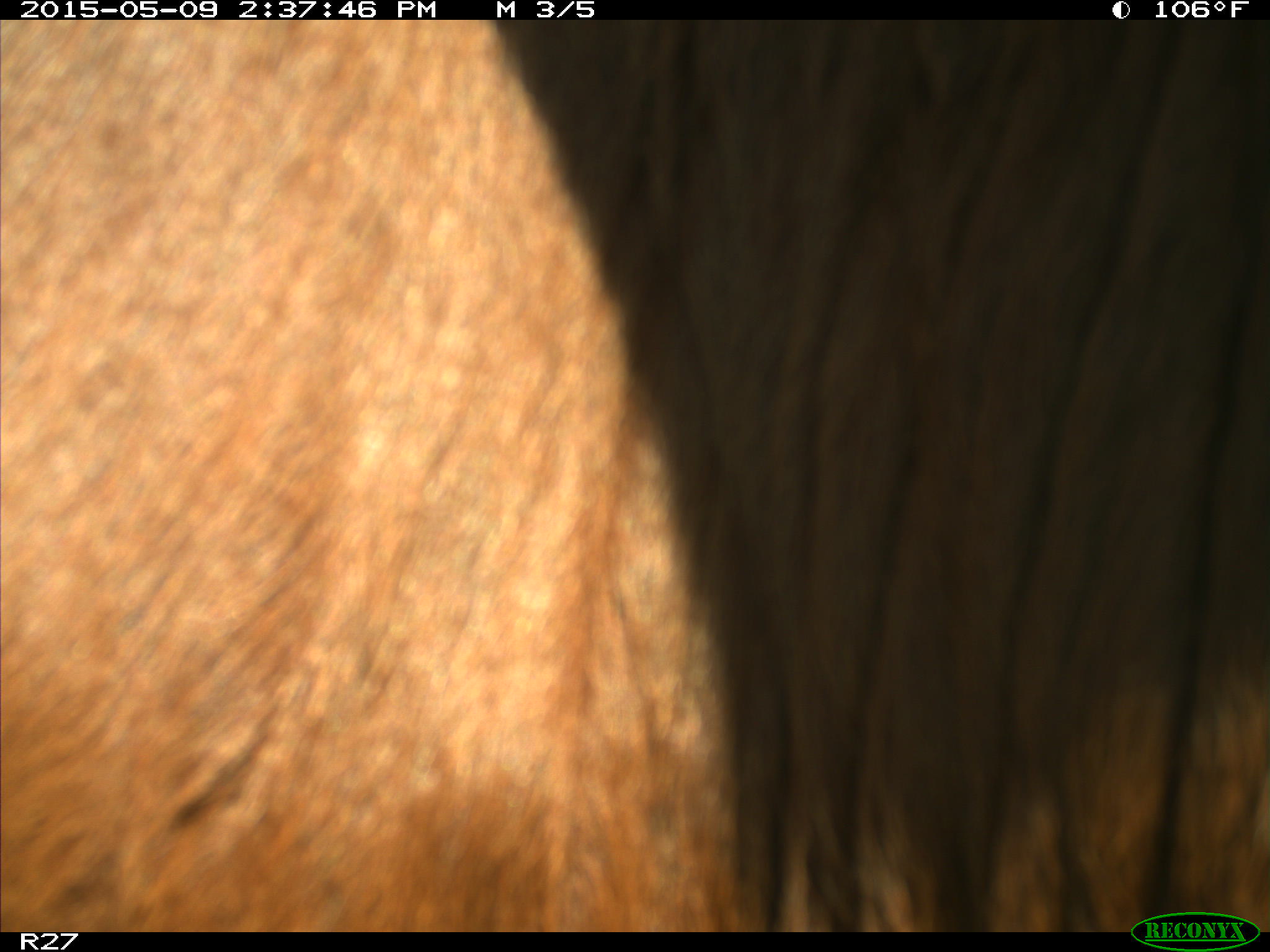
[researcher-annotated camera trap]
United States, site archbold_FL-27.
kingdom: Animalia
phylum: Chordata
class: Mammalia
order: Artiodactyla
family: Bovidae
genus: Bos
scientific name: Bos taurus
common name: domestic cow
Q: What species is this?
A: Bos taurus (domestic cow).